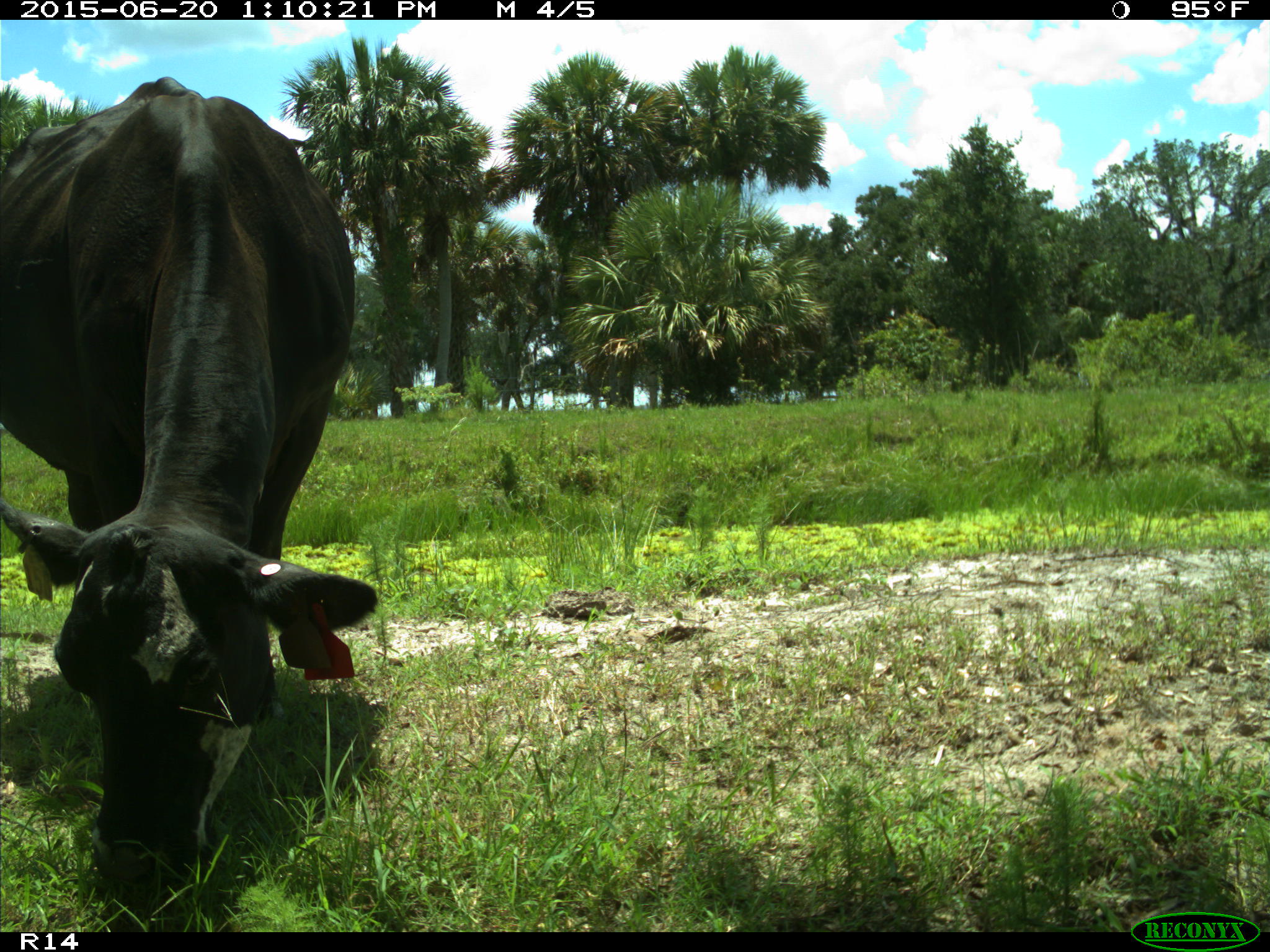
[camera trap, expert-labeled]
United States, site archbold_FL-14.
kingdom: Animalia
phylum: Chordata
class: Mammalia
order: Artiodactyla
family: Bovidae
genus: Bos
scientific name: Bos taurus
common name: domestic cow